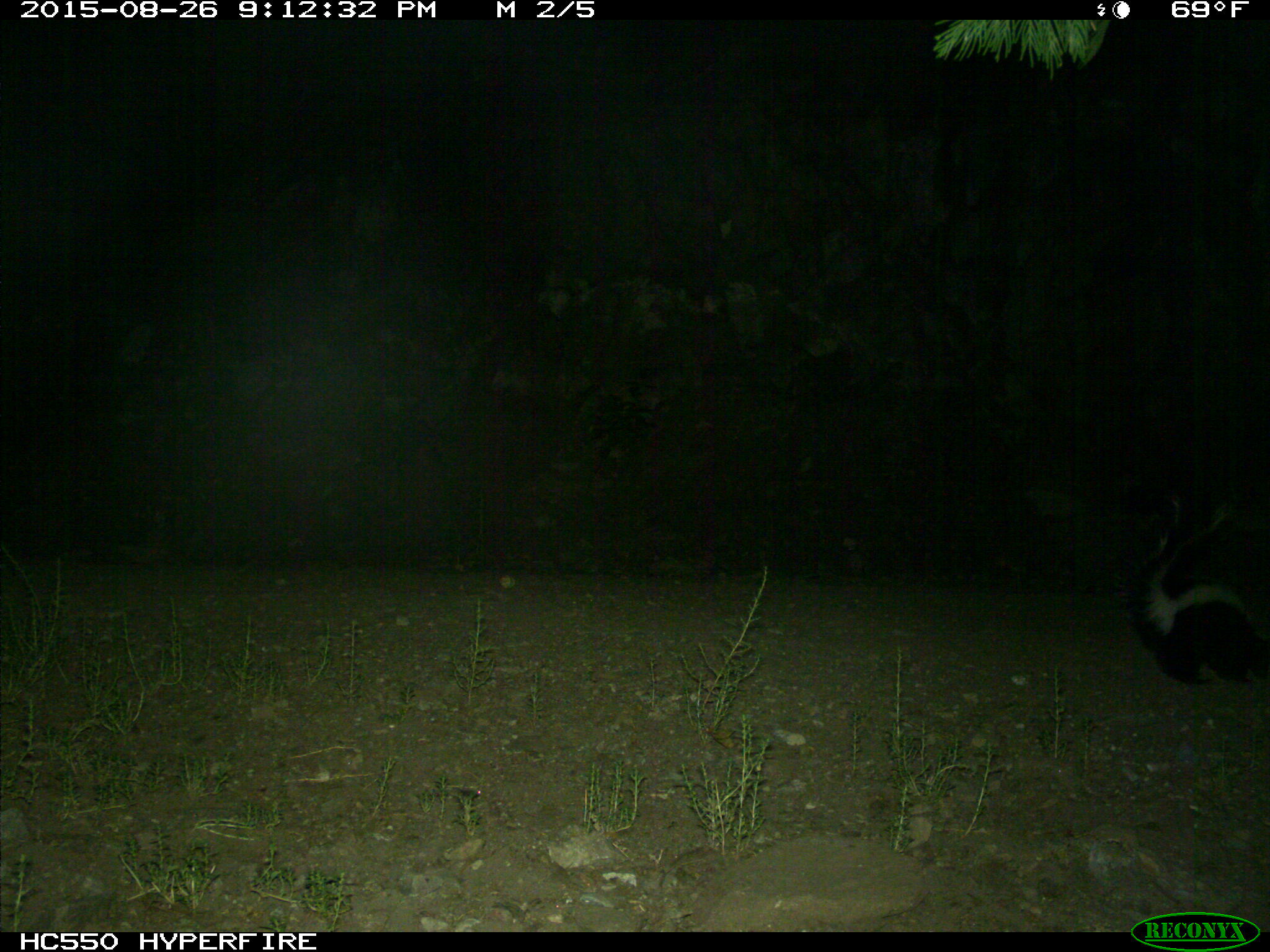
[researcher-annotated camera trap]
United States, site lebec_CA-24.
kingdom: Animalia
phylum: Chordata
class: Mammalia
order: Carnivora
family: Mephitidae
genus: Mephitis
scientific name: Mephitis mephitis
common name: striped skunk